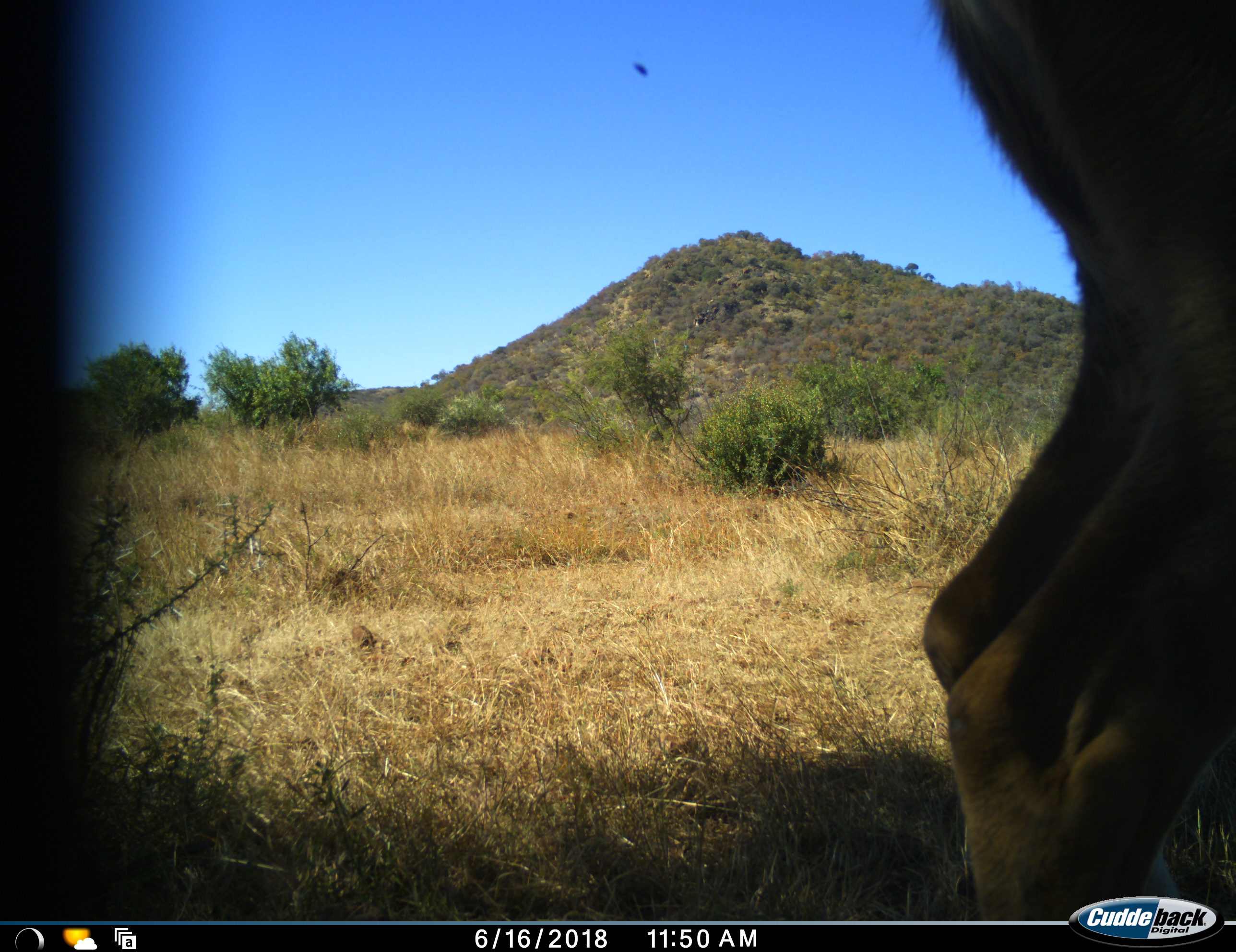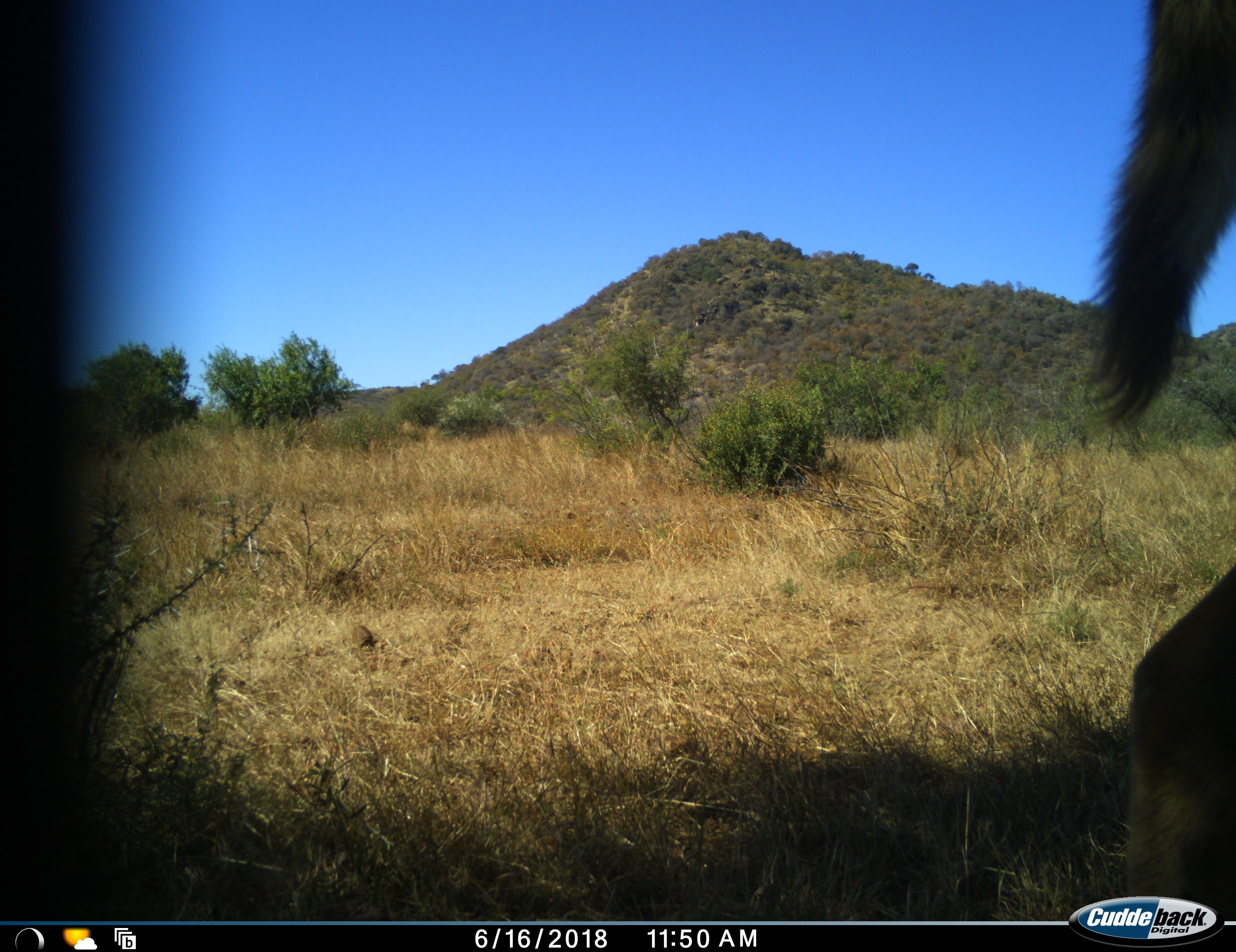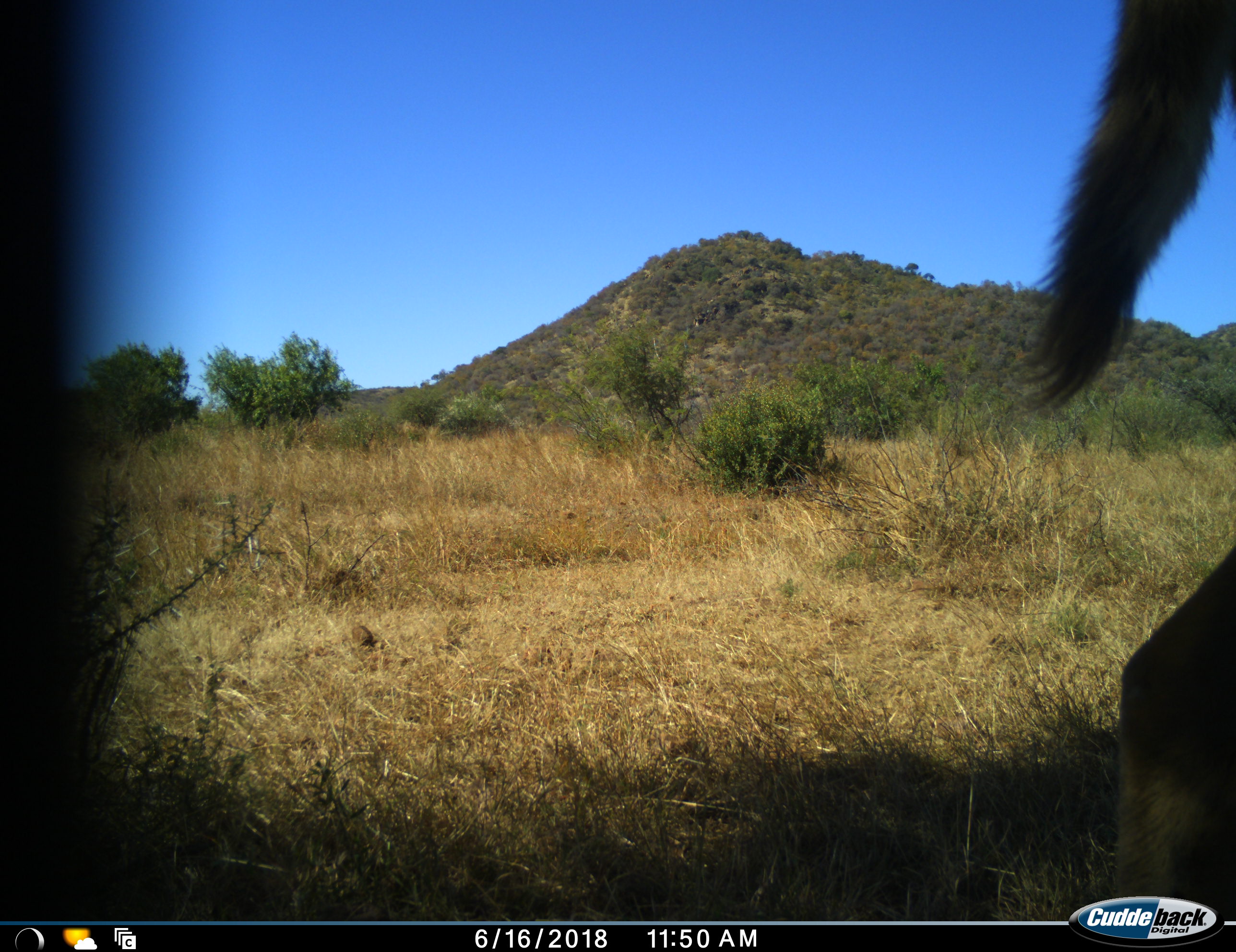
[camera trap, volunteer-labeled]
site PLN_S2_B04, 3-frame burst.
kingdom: Animalia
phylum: Chordata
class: Mammalia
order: Artiodactyla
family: Bovidae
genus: Aepyceros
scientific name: Aepyceros melampus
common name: impala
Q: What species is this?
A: Impala (Aepyceros melampus).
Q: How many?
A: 1.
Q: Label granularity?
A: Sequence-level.